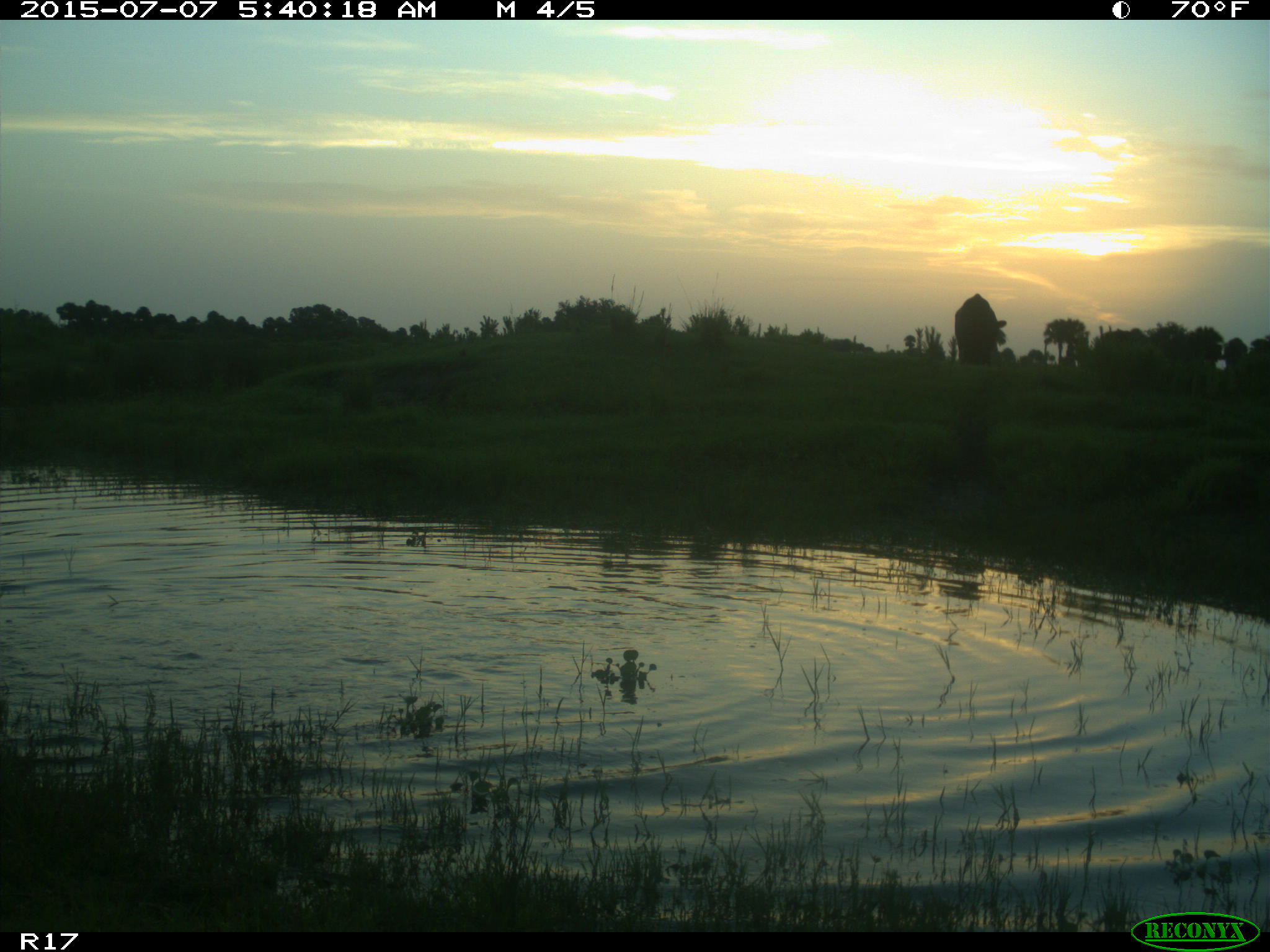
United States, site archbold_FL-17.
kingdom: Animalia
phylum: Chordata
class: Mammalia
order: Artiodactyla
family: Bovidae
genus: Bos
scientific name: Bos taurus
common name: domestic cow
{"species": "Bos taurus (domestic cow)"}